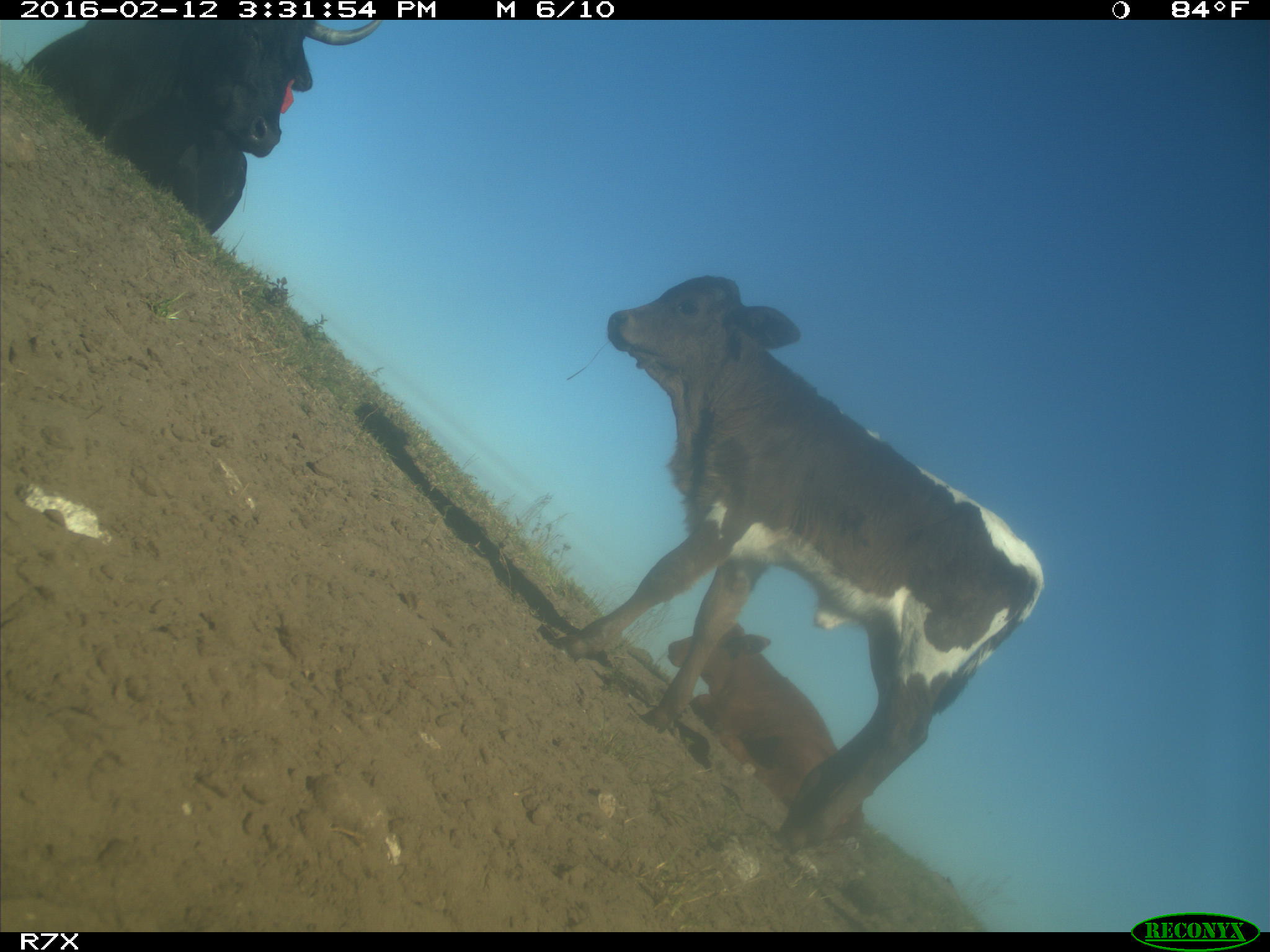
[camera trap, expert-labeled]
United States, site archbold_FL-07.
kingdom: Animalia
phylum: Chordata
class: Mammalia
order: Artiodactyla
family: Bovidae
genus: Bos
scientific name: Bos taurus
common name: domestic cow